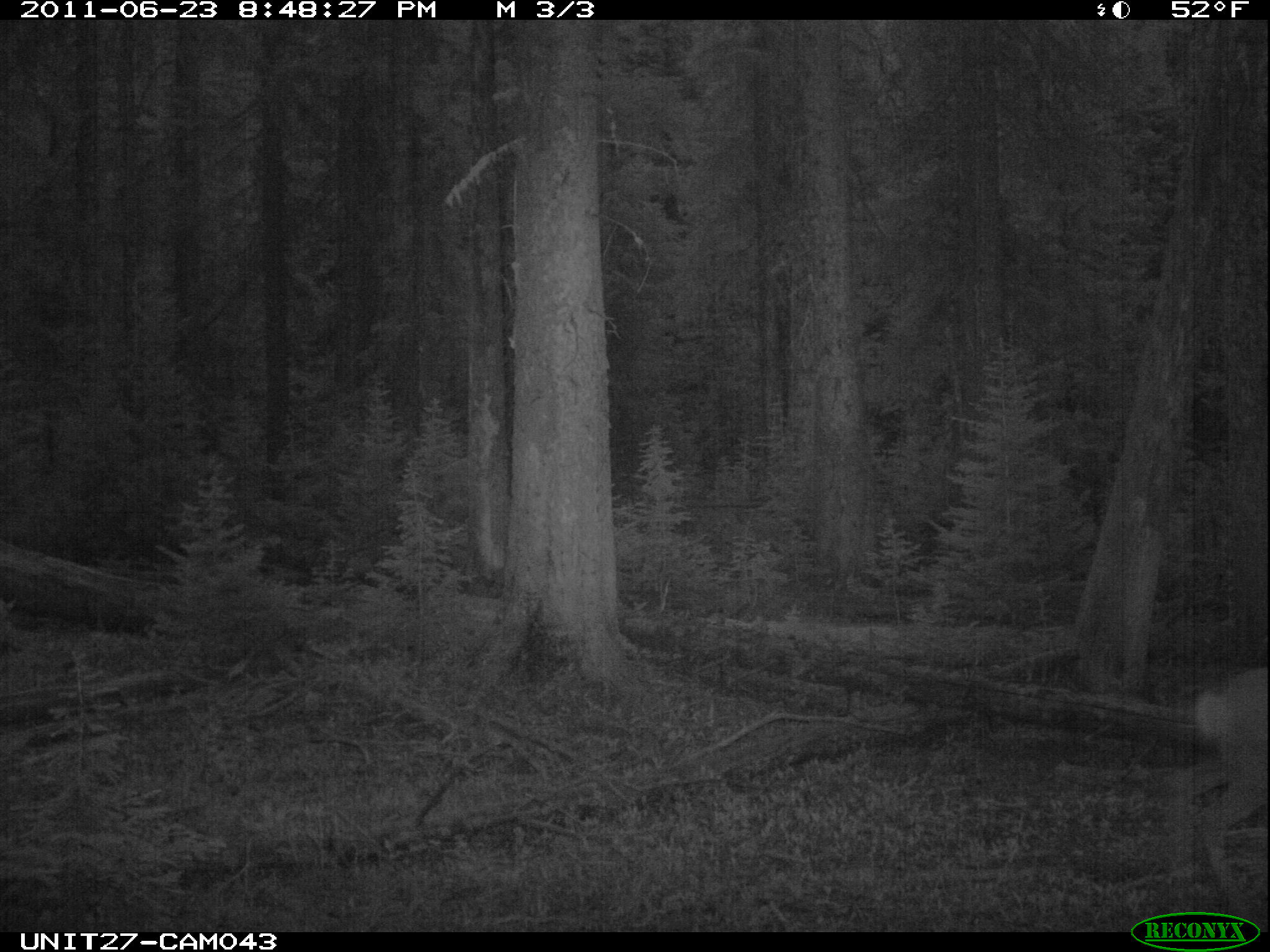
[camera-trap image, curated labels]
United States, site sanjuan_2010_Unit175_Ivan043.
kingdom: Animalia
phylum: Chordata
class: Mammalia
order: Artiodactyla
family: Cervidae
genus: Odocoileus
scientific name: Odocoileus hemionus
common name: mule deer